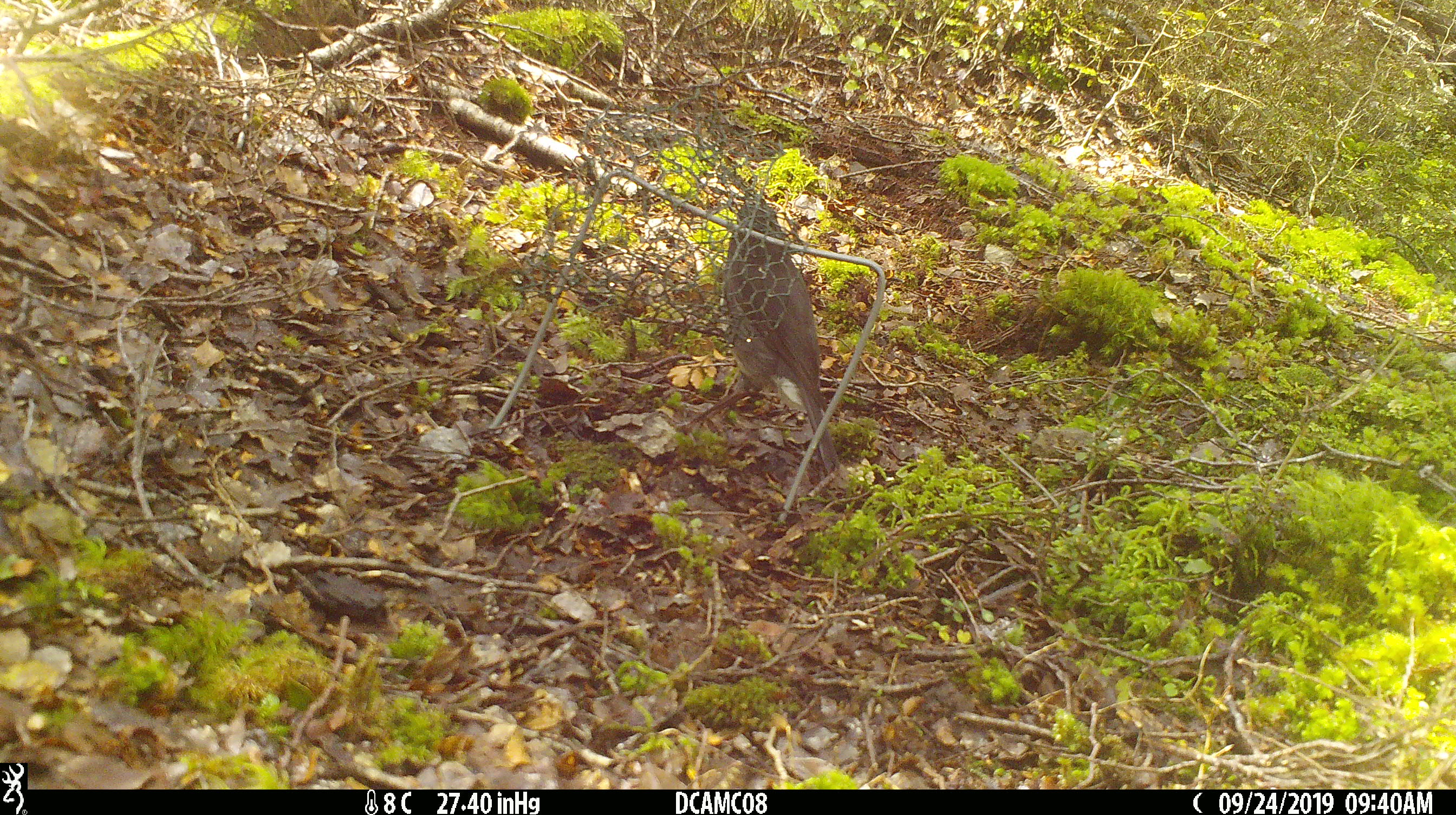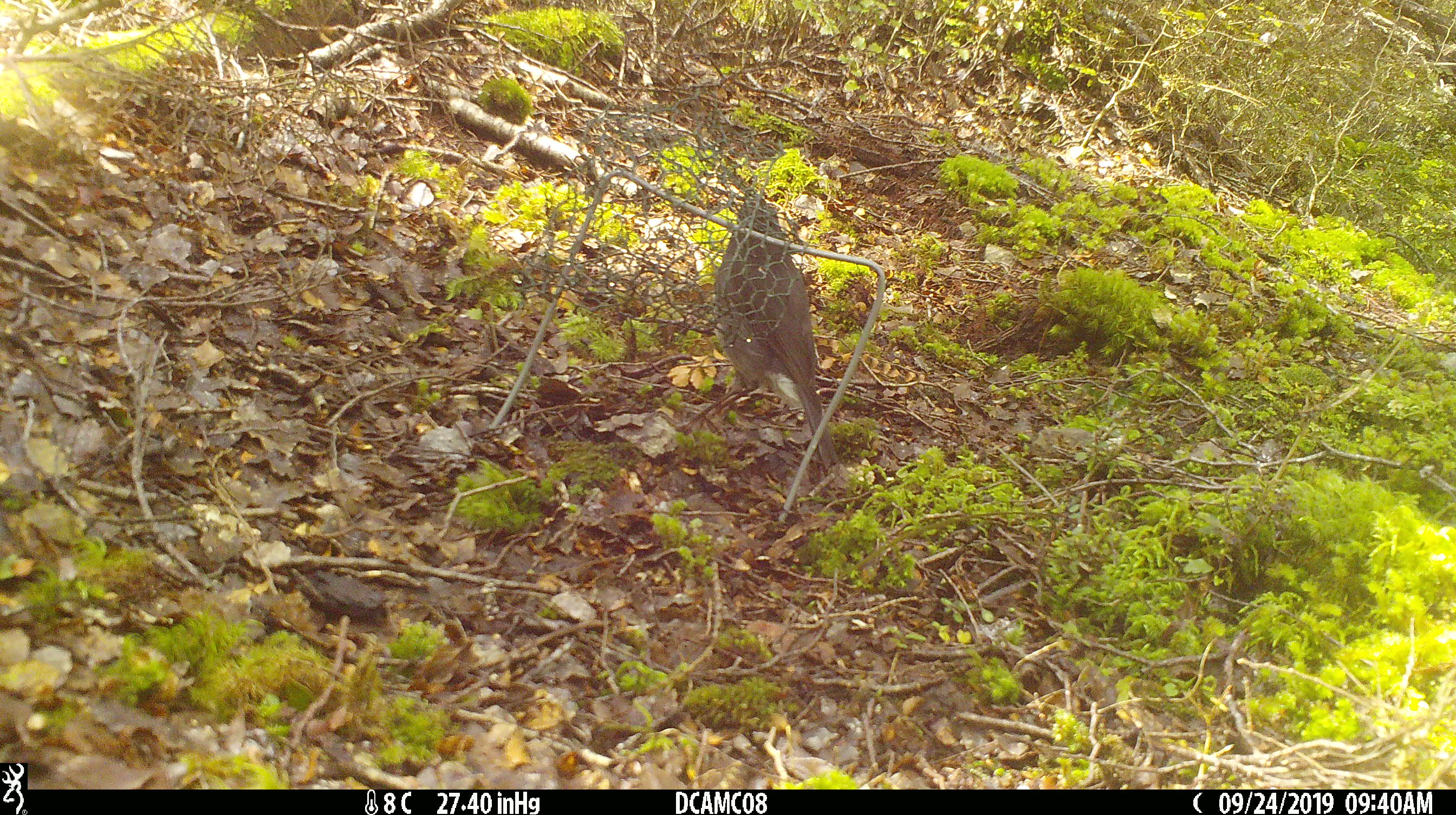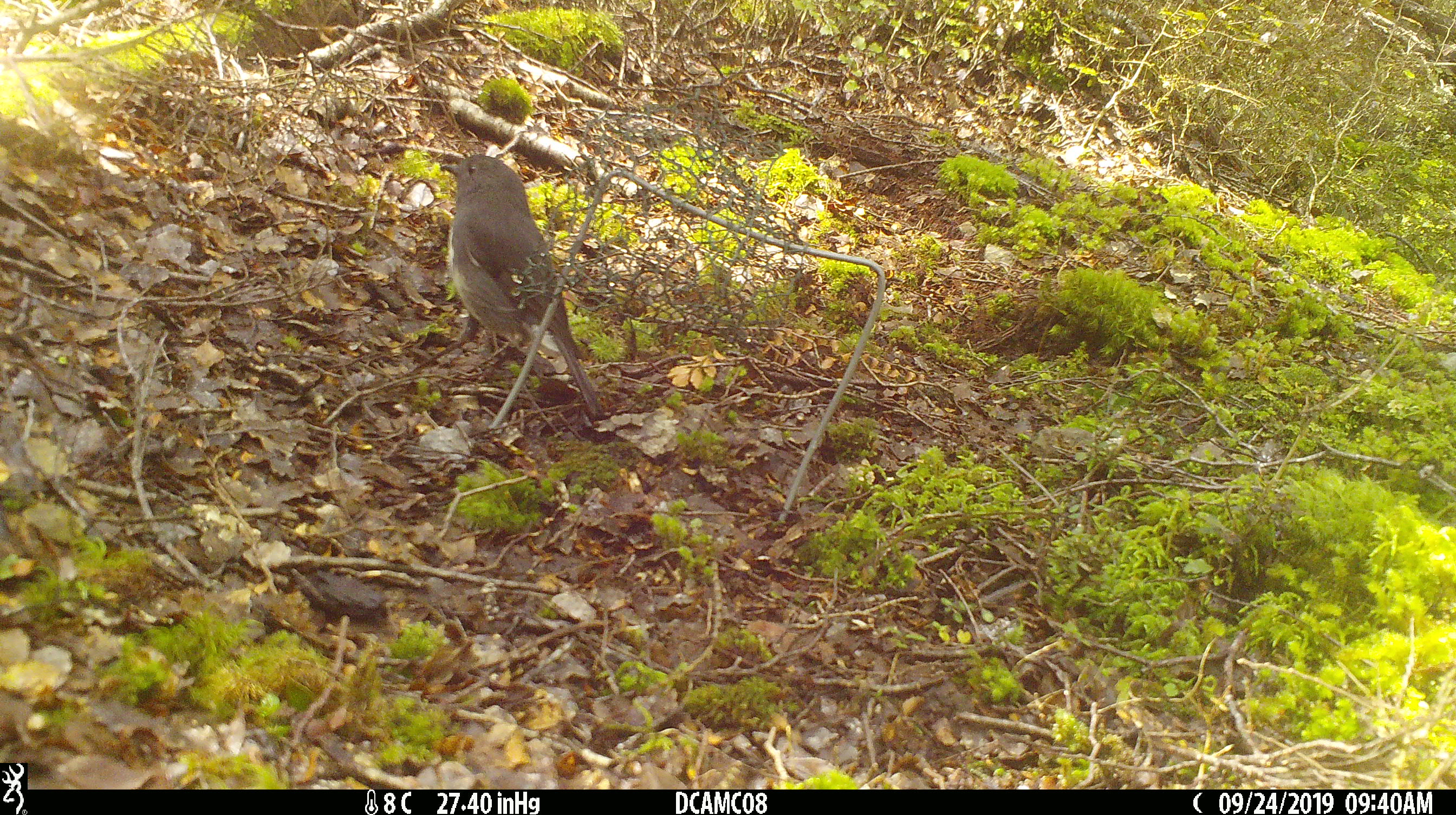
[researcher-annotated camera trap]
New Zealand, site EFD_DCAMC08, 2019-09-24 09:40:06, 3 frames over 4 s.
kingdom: Animalia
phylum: Chordata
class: Aves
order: Passeriformes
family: Petroicidae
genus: Petroica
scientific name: Petroica australis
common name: new zealand robin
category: robin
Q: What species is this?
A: Robin (new zealand robin) (Petroica australis).